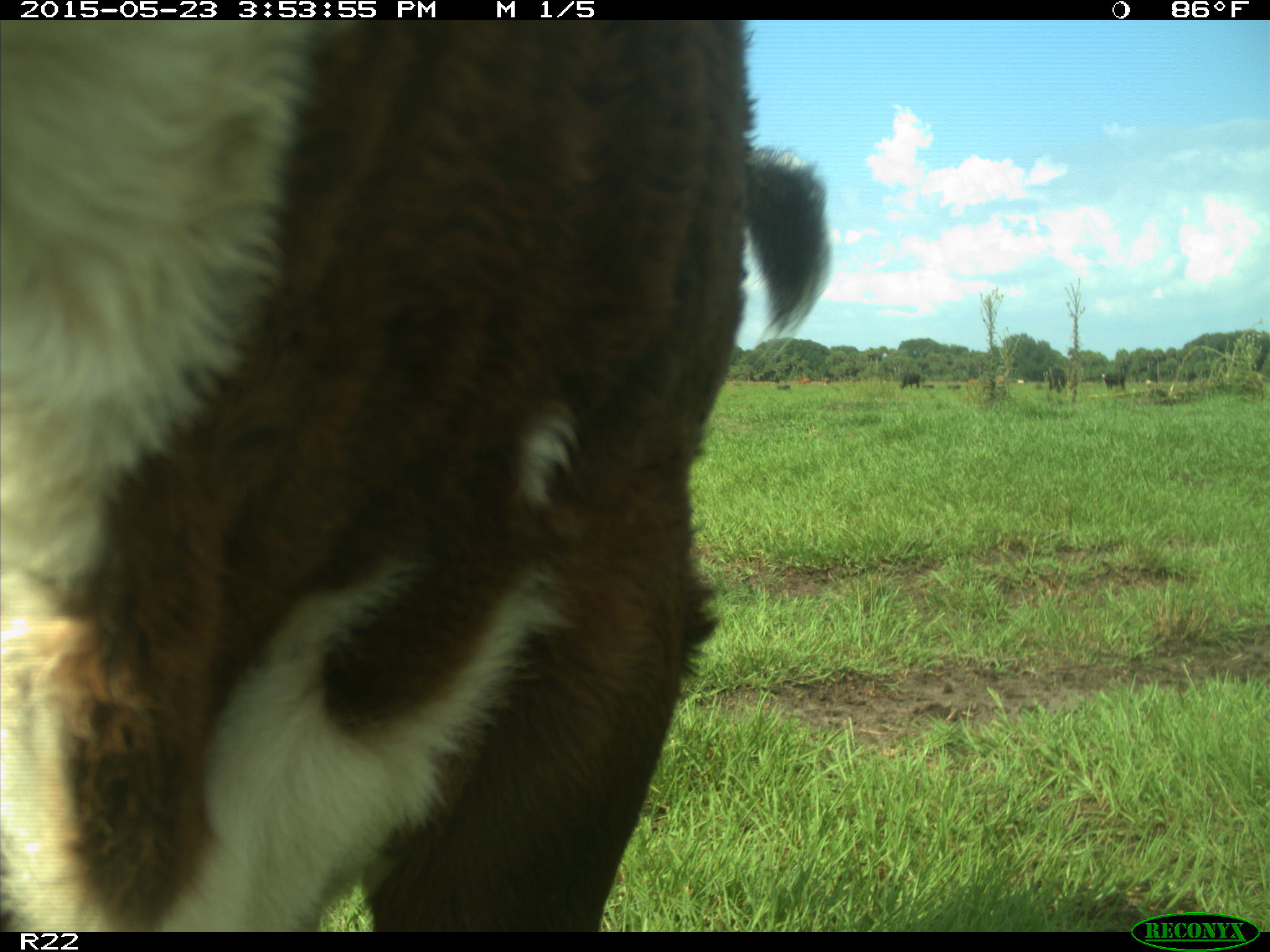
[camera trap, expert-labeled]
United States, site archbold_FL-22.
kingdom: Animalia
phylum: Chordata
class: Mammalia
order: Artiodactyla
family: Bovidae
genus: Bos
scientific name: Bos taurus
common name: domestic cow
Bos taurus (domestic cow).